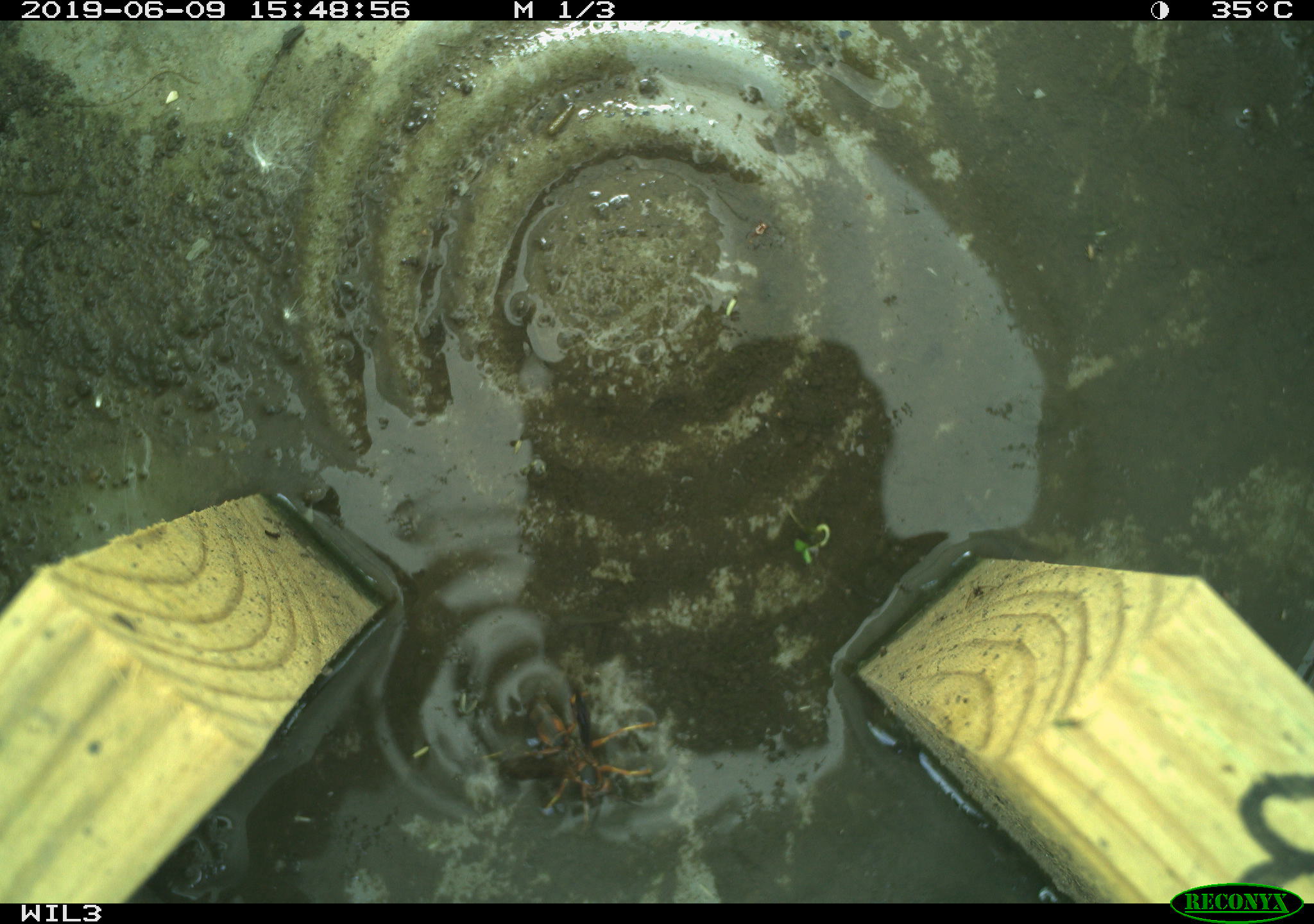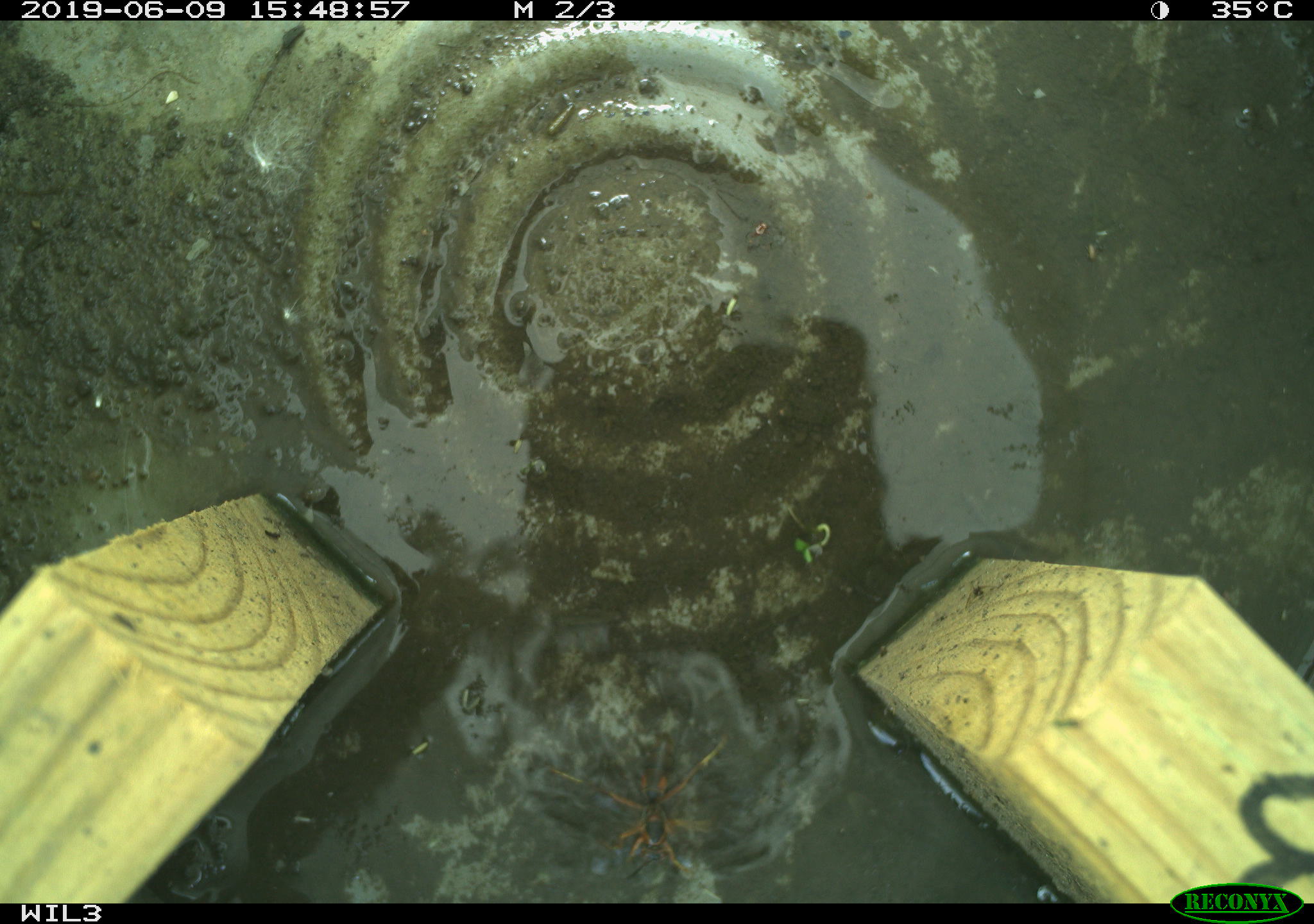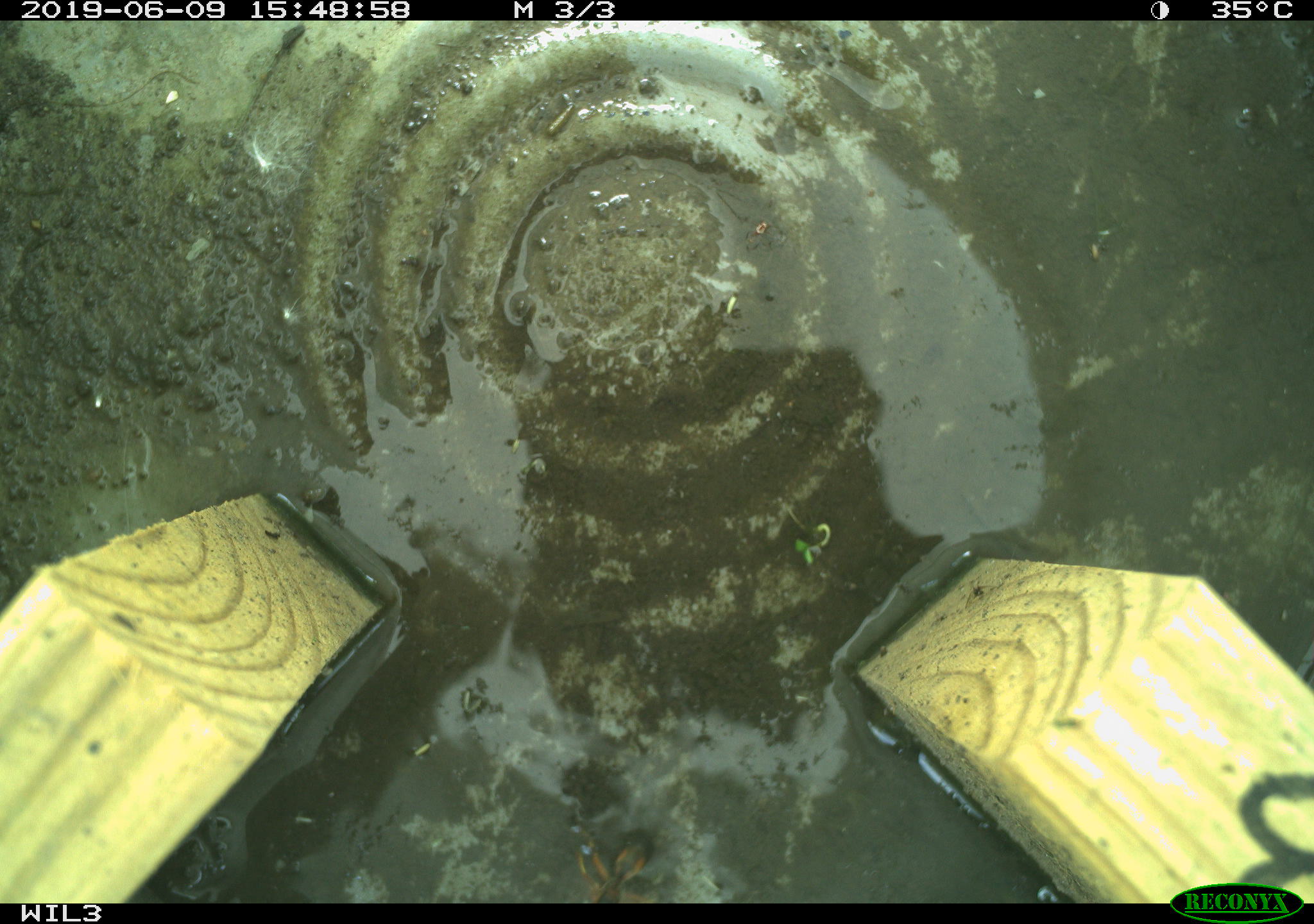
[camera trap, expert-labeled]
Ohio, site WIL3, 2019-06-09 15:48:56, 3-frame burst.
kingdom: Animalia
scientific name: Animalia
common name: animal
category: invertebrate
Invertebrate (animal) (Animalia).